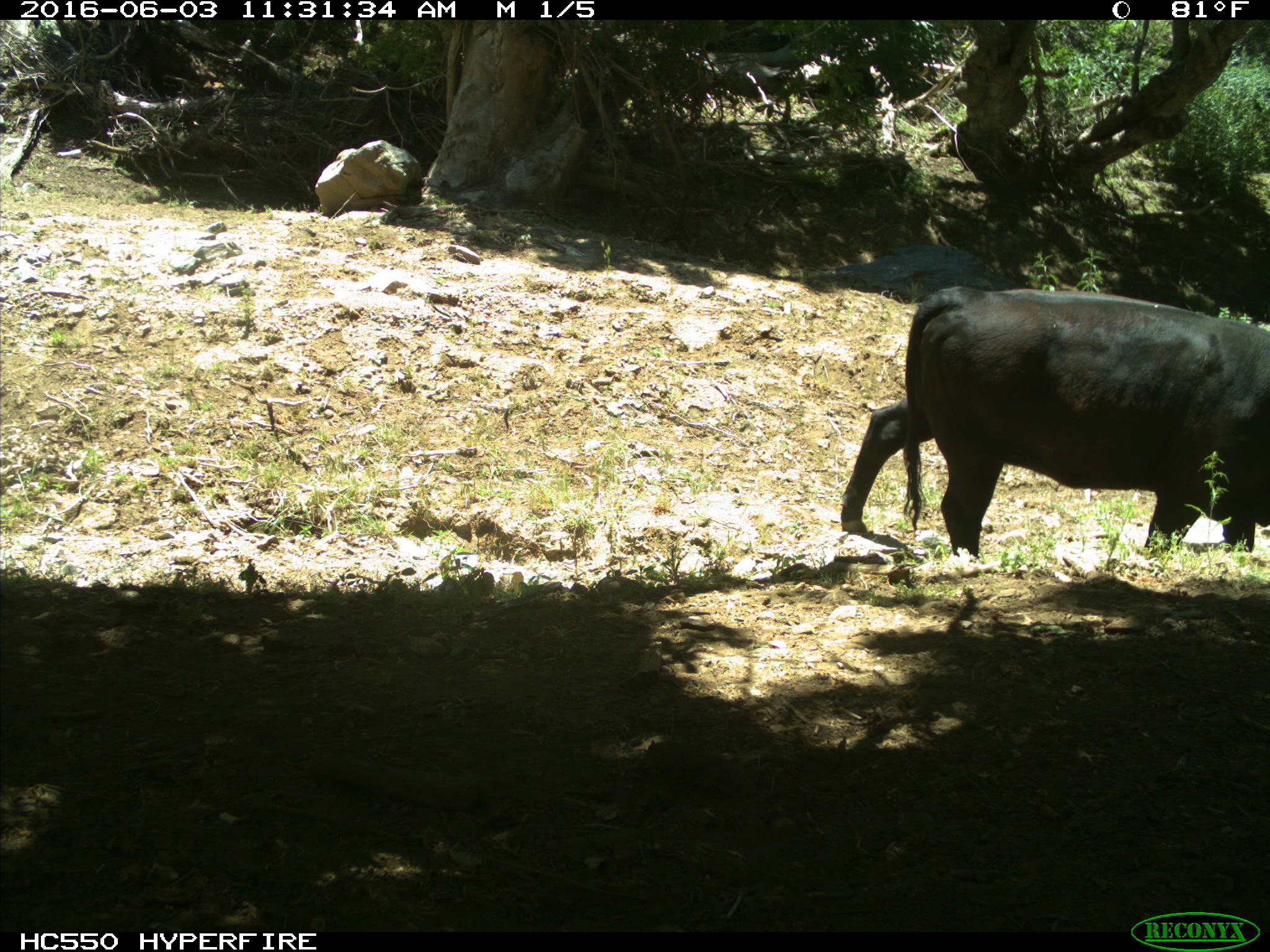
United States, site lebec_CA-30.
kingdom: Animalia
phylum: Chordata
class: Mammalia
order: Artiodactyla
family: Bovidae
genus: Bos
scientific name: Bos taurus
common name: domestic cow